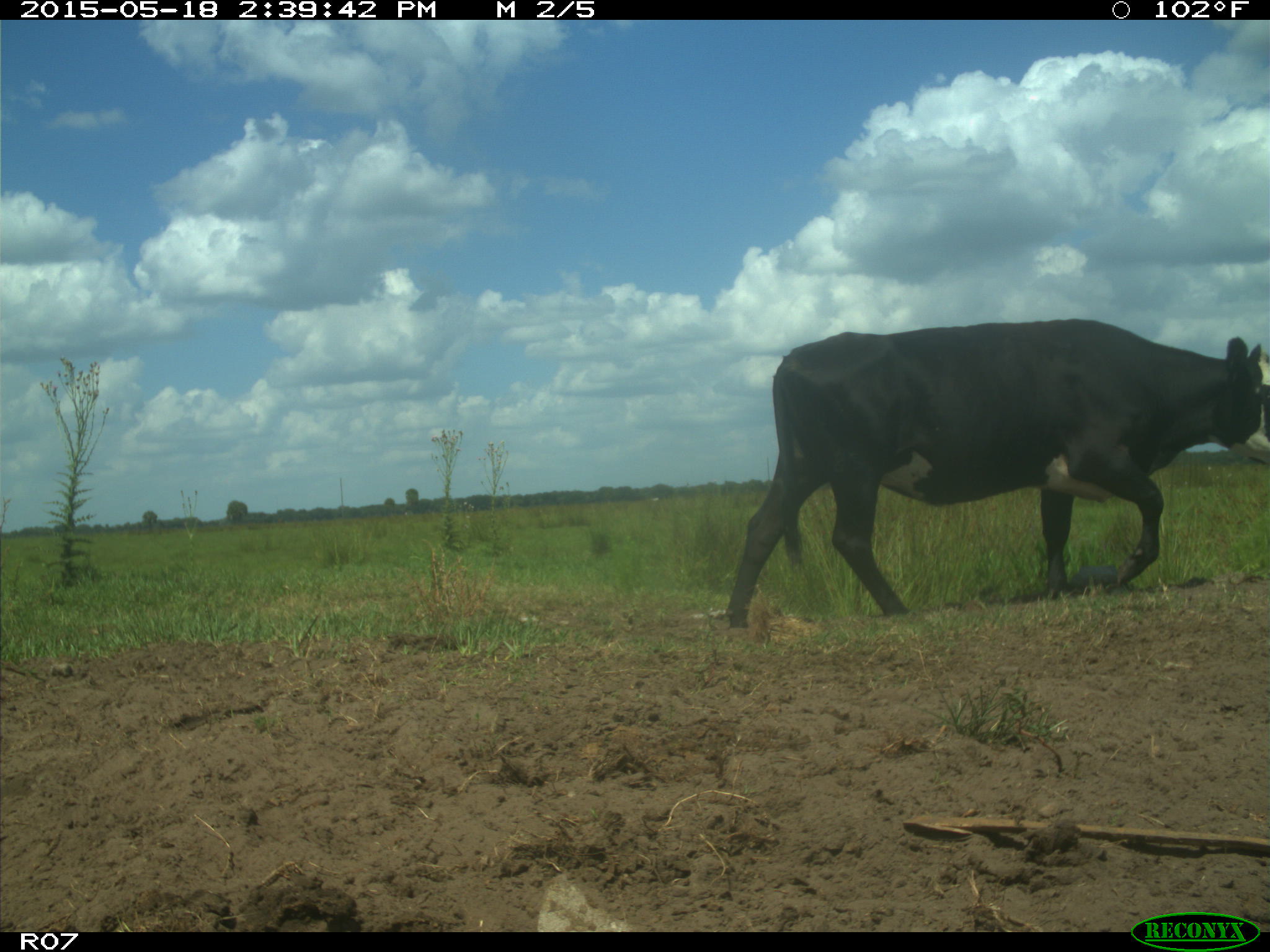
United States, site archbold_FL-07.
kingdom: Animalia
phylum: Chordata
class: Mammalia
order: Artiodactyla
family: Bovidae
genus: Bos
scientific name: Bos taurus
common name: domestic cow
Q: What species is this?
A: Bos taurus (domestic cow).